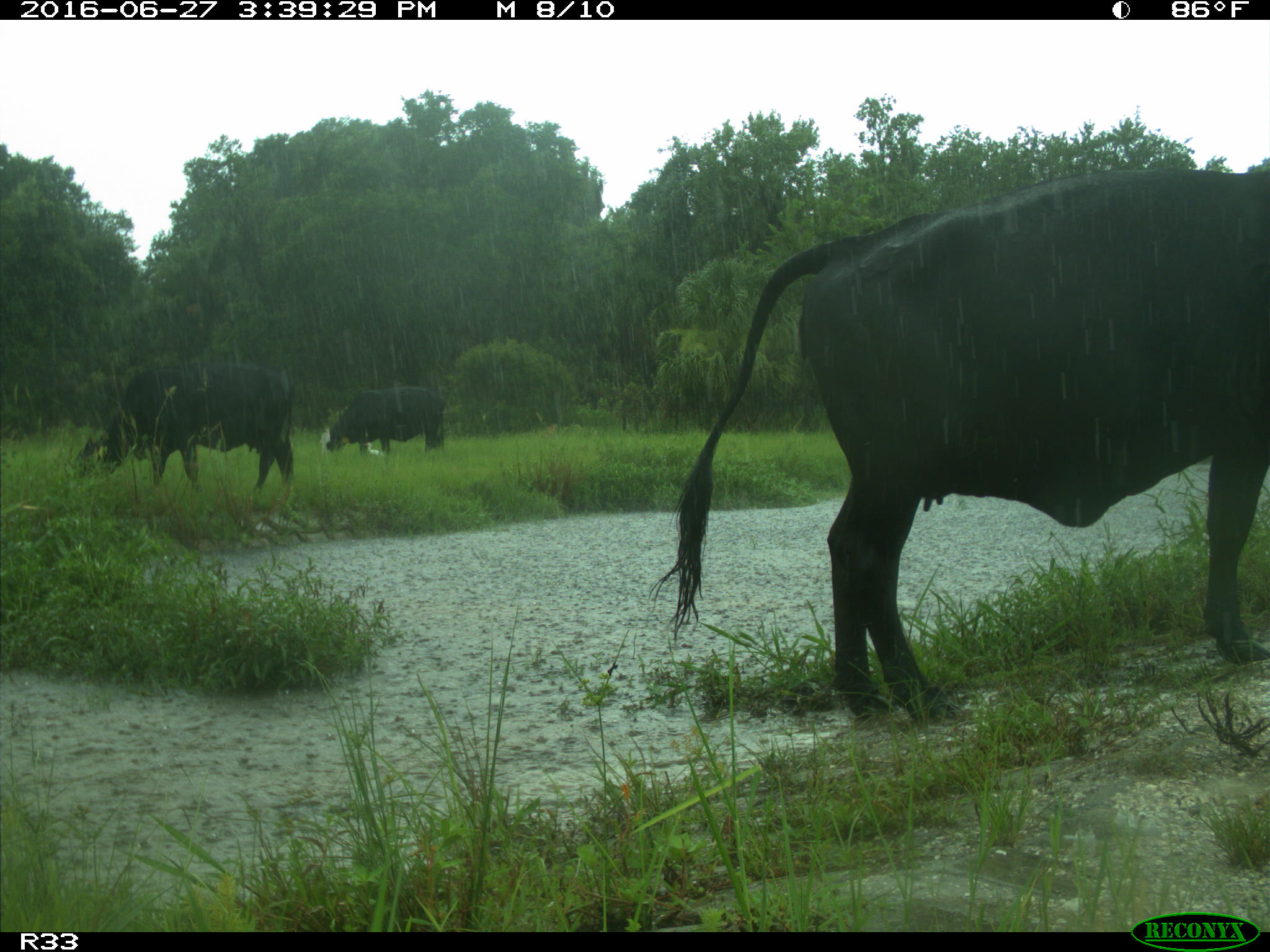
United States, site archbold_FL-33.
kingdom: Animalia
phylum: Chordata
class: Mammalia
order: Artiodactyla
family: Bovidae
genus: Bos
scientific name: Bos taurus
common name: domestic cow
Bos taurus (domestic cow).